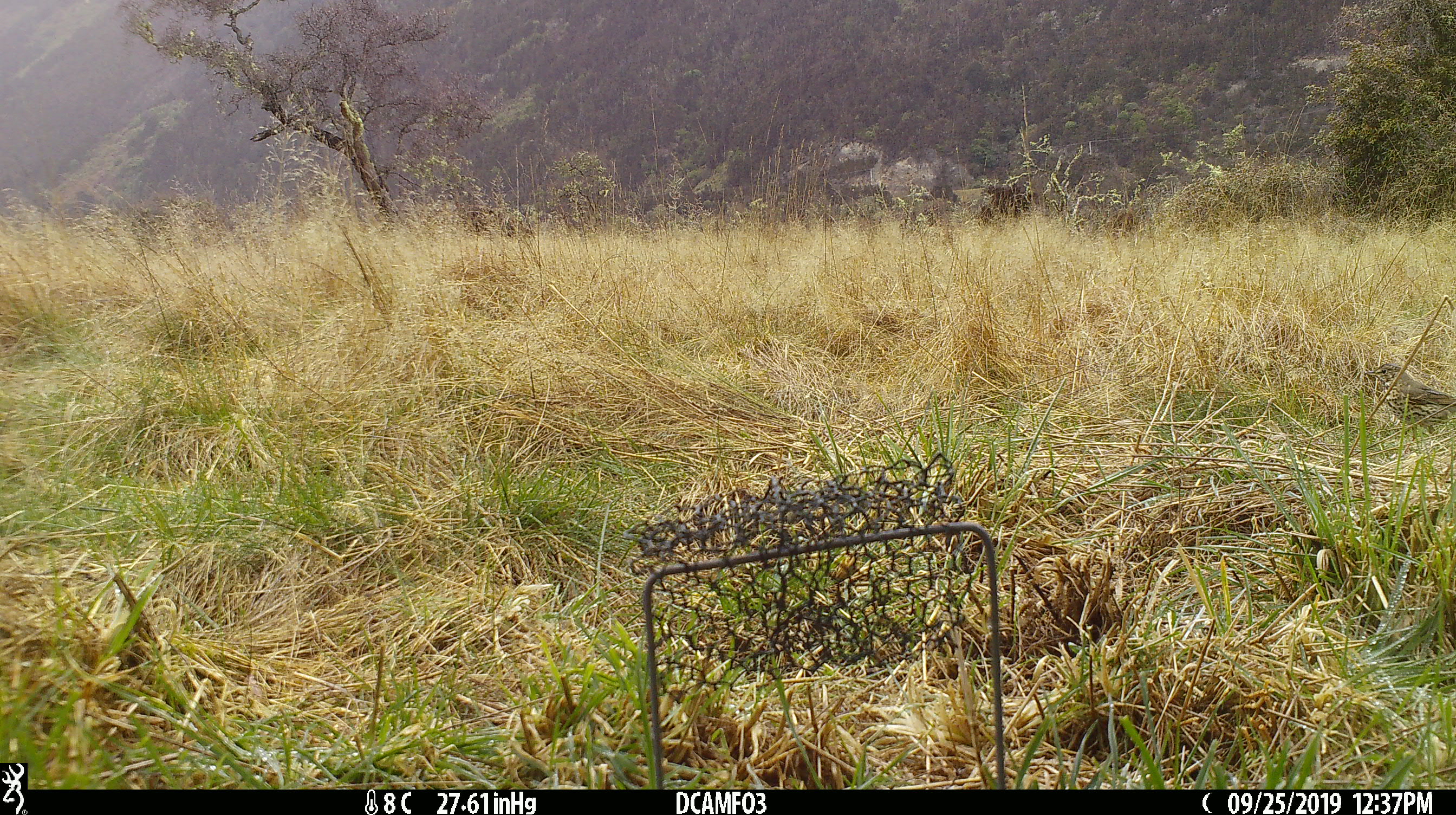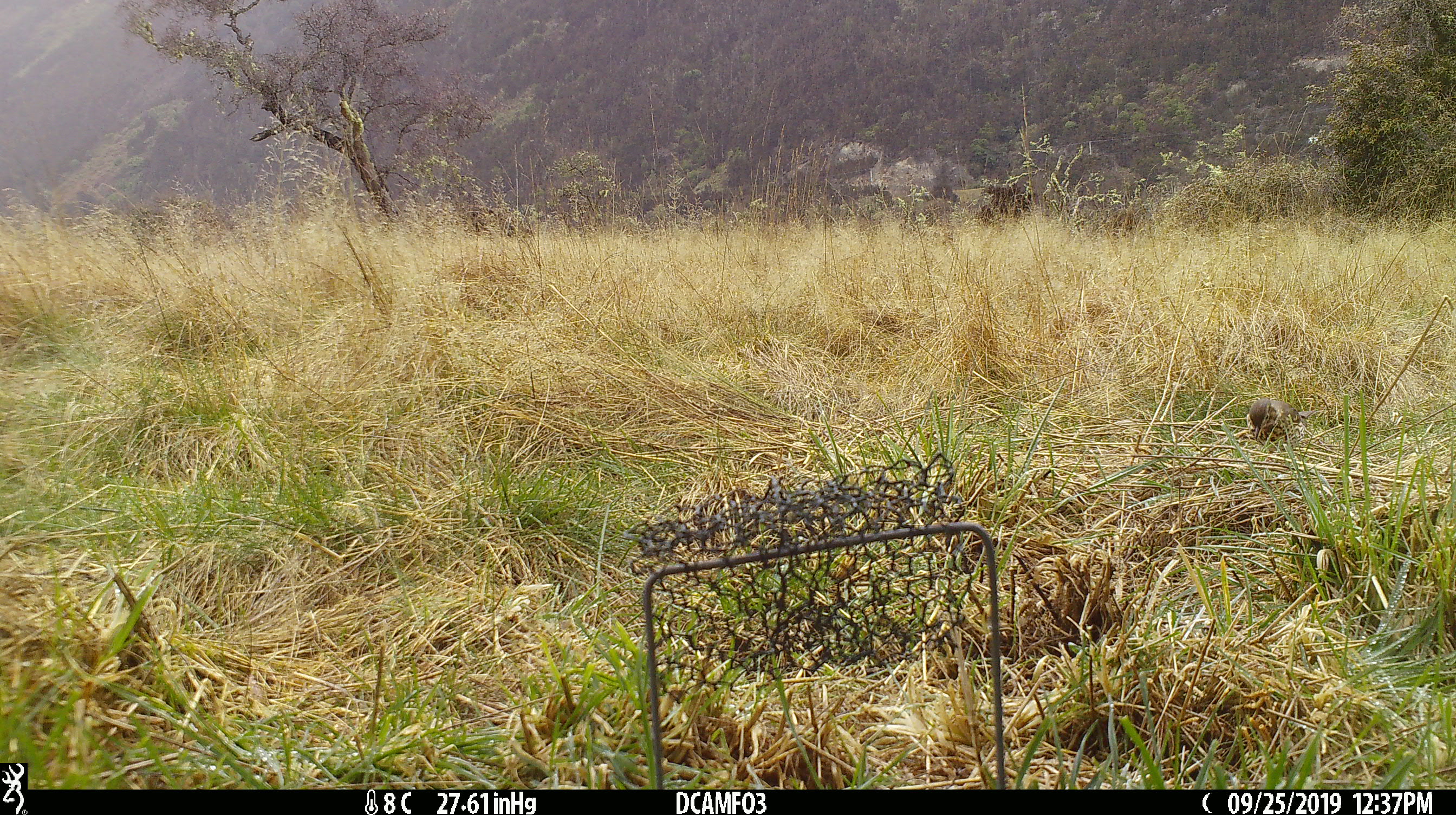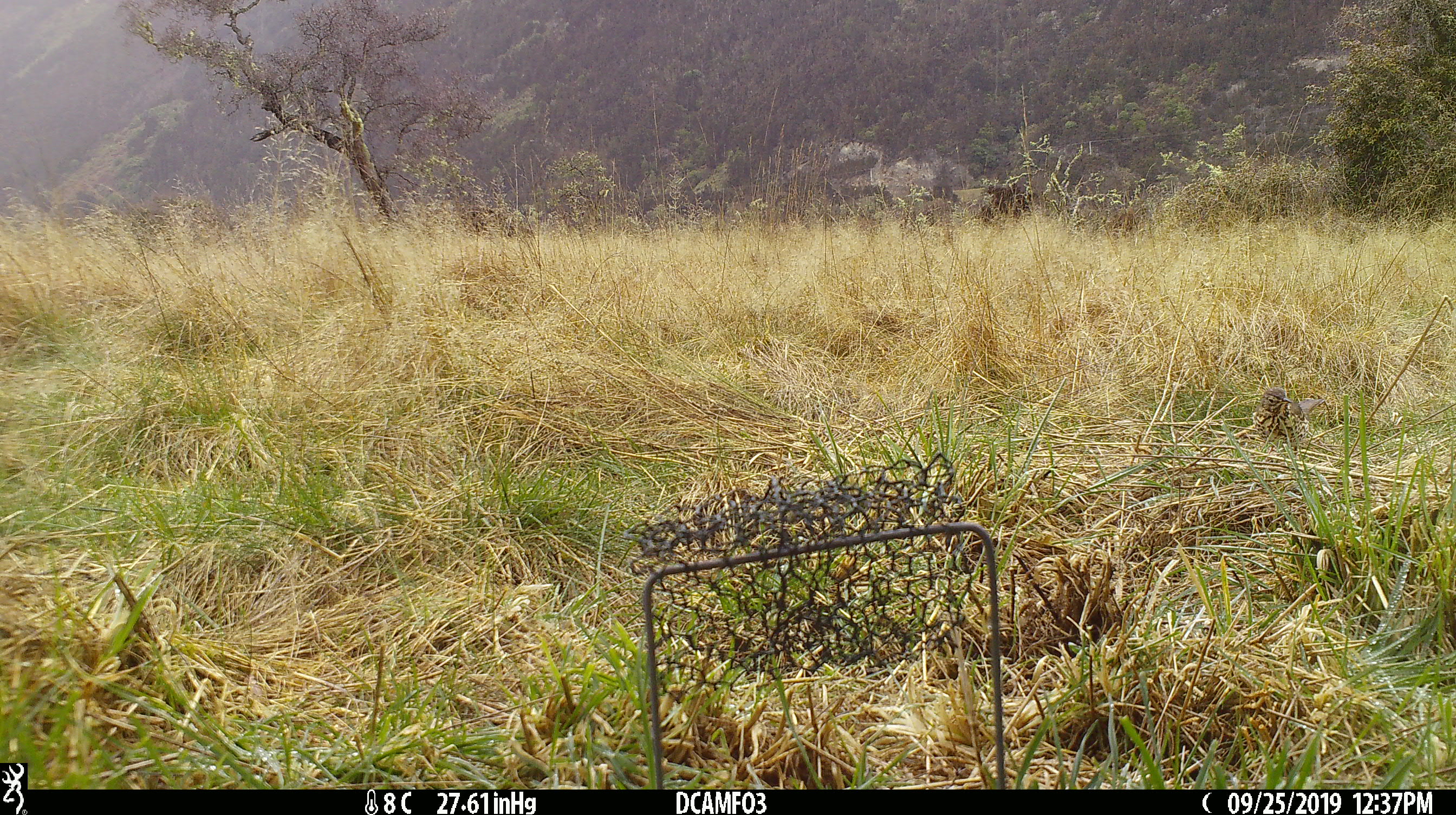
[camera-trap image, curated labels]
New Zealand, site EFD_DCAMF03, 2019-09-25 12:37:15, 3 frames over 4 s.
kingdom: Animalia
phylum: Chordata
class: Aves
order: Passeriformes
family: Turdidae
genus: Turdus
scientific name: Turdus philomelos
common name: song thrush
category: thrush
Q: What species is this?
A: Thrush (song thrush) (Turdus philomelos).